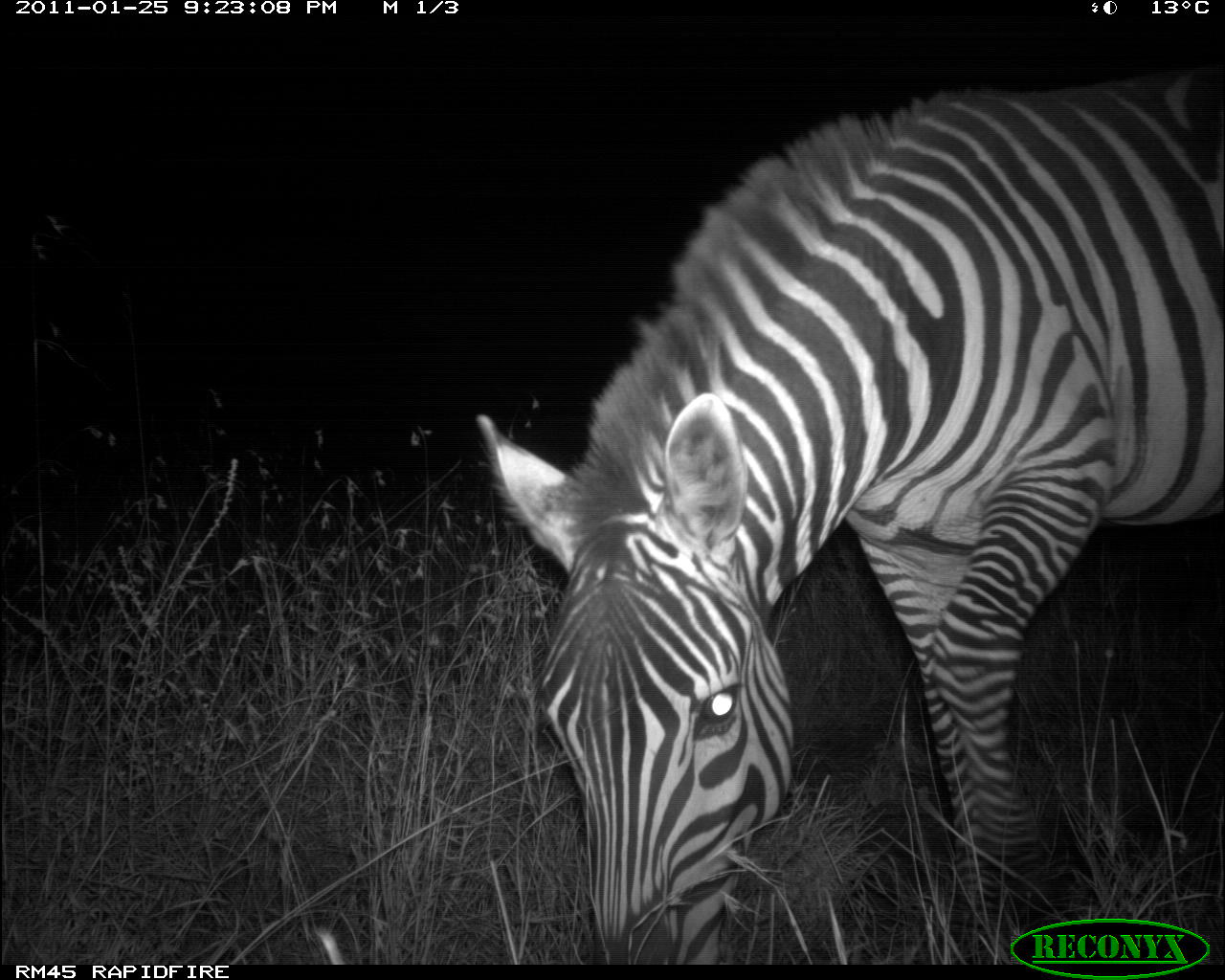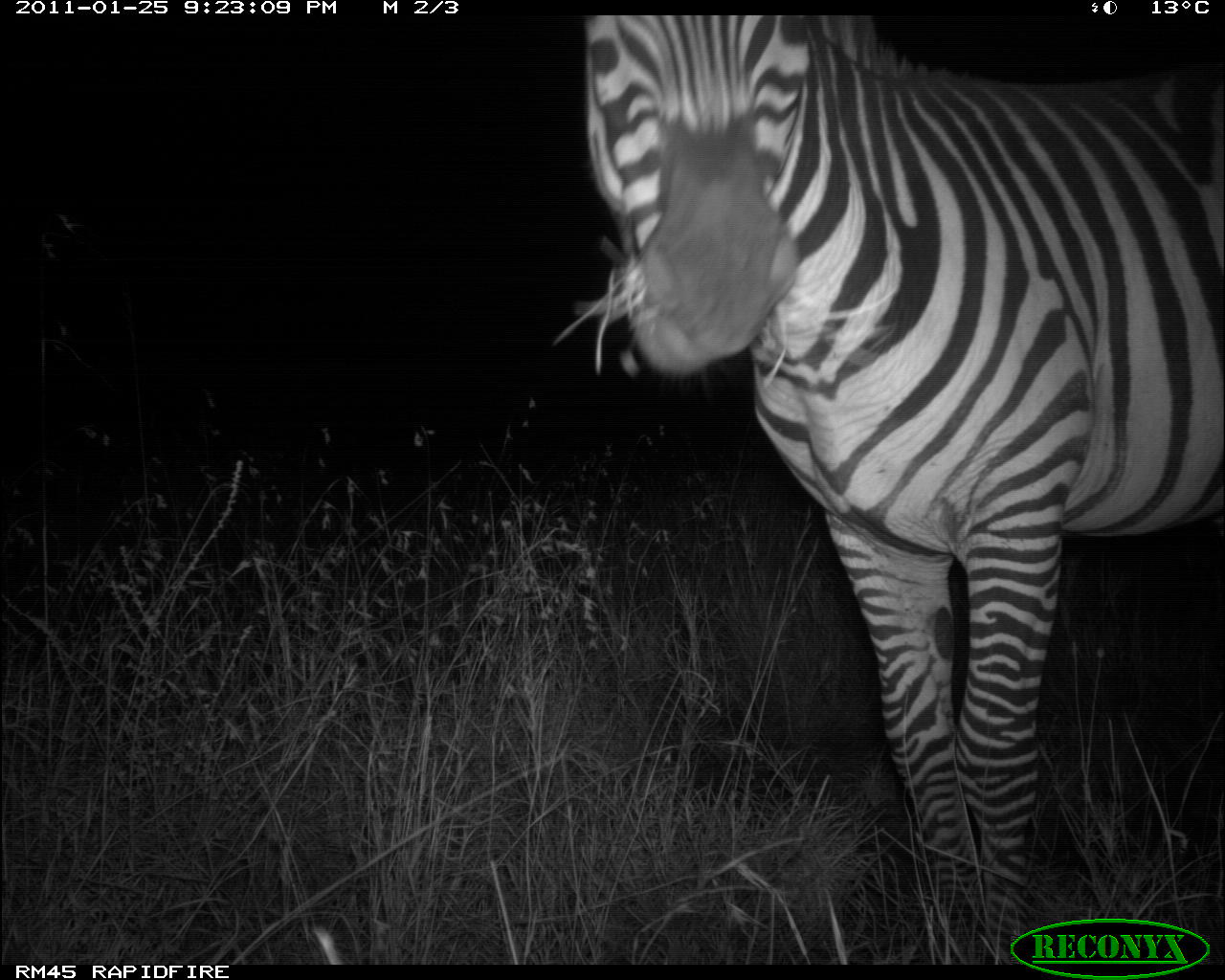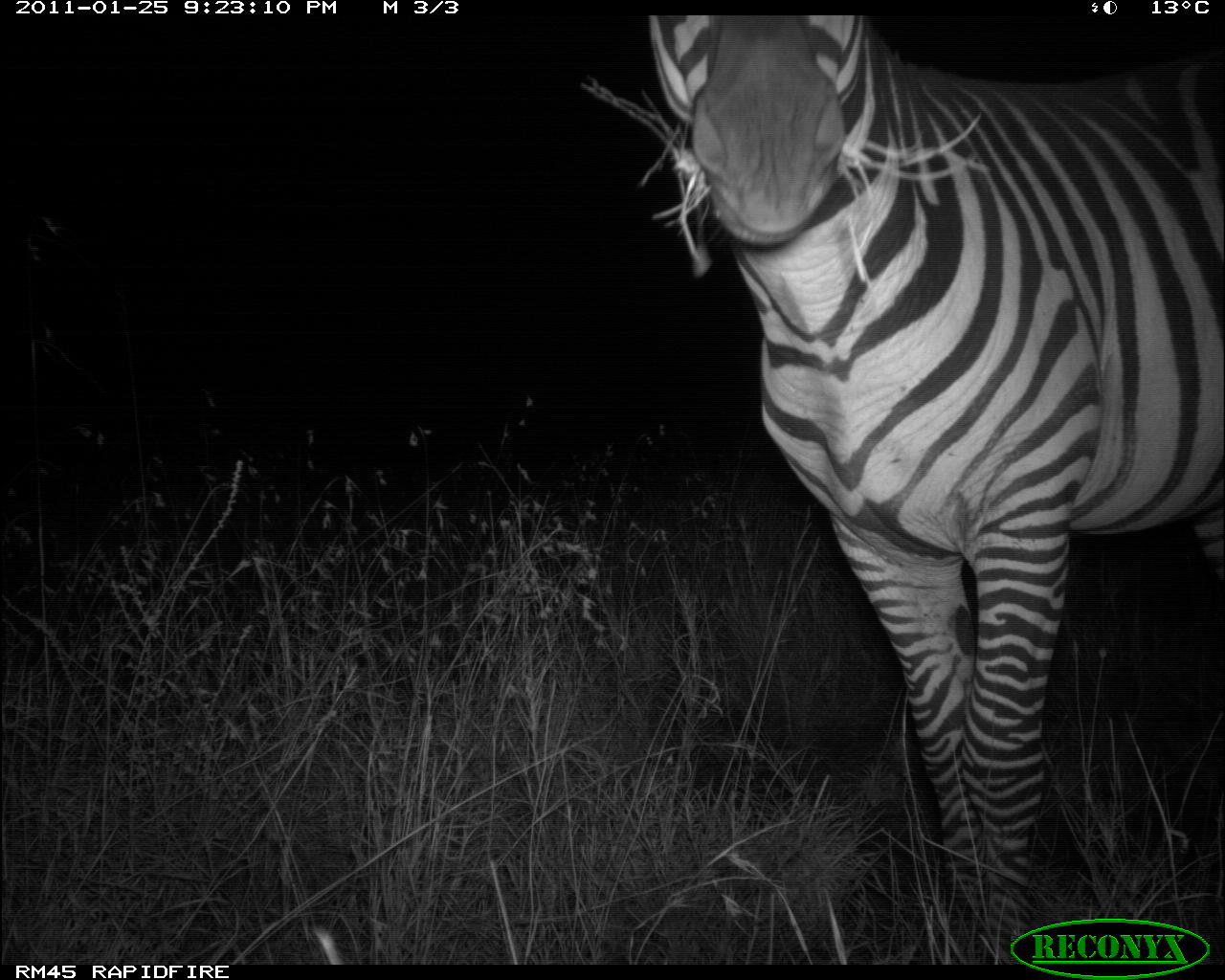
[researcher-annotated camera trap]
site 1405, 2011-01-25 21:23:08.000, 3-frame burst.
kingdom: Animalia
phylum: Chordata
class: Mammalia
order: Perissodactyla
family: Equidae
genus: Equus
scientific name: Equus quagga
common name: plains zebra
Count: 1.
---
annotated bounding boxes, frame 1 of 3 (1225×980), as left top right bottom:
equus quagga: 475 62 1225 965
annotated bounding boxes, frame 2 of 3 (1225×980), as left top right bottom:
equus quagga: 550 15 1223 963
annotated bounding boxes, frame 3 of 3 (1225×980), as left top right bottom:
equus quagga: 647 15 1224 964